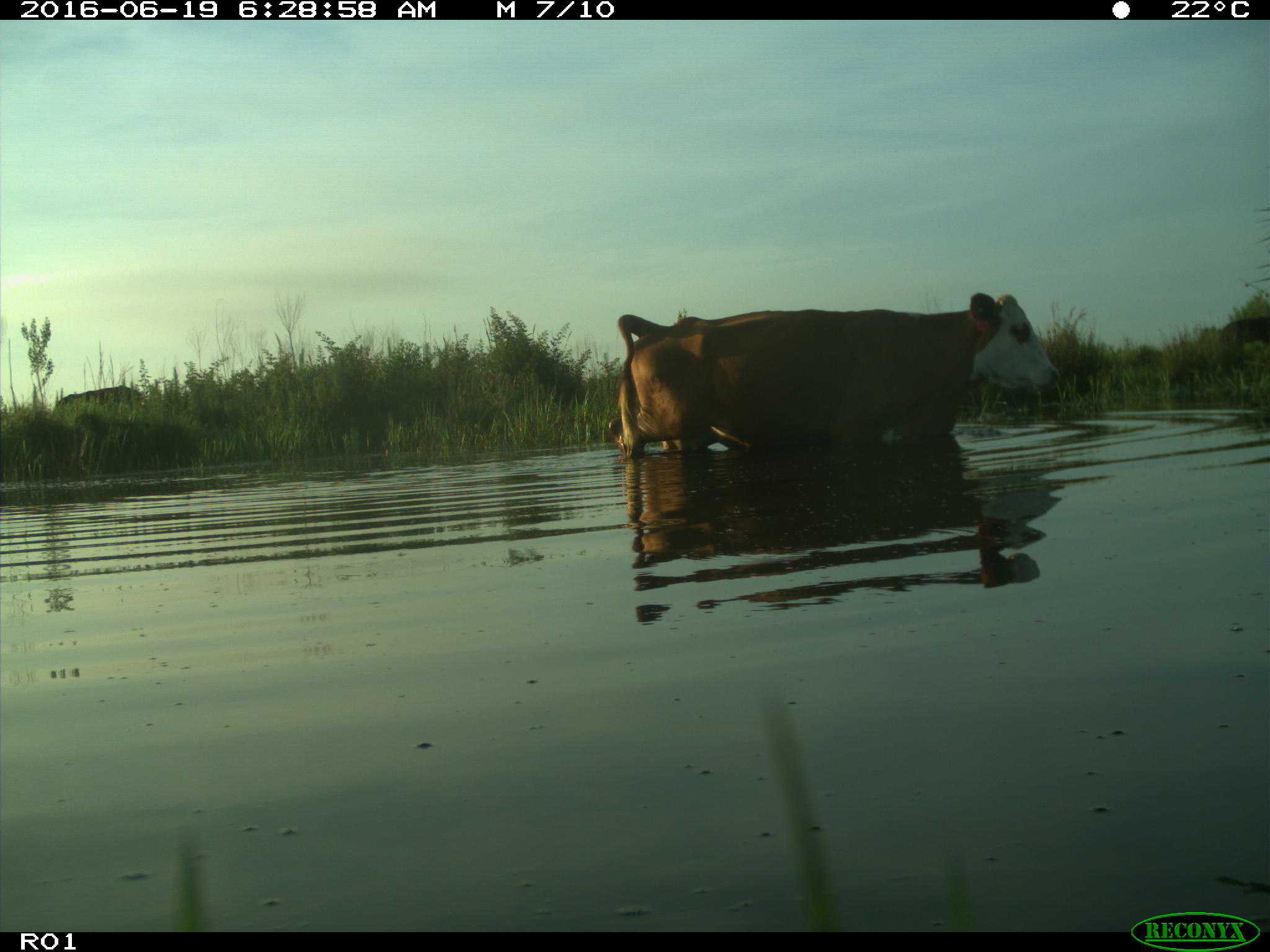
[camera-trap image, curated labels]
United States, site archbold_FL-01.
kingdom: Animalia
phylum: Chordata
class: Mammalia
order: Artiodactyla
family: Bovidae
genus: Bos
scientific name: Bos taurus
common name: domestic cow